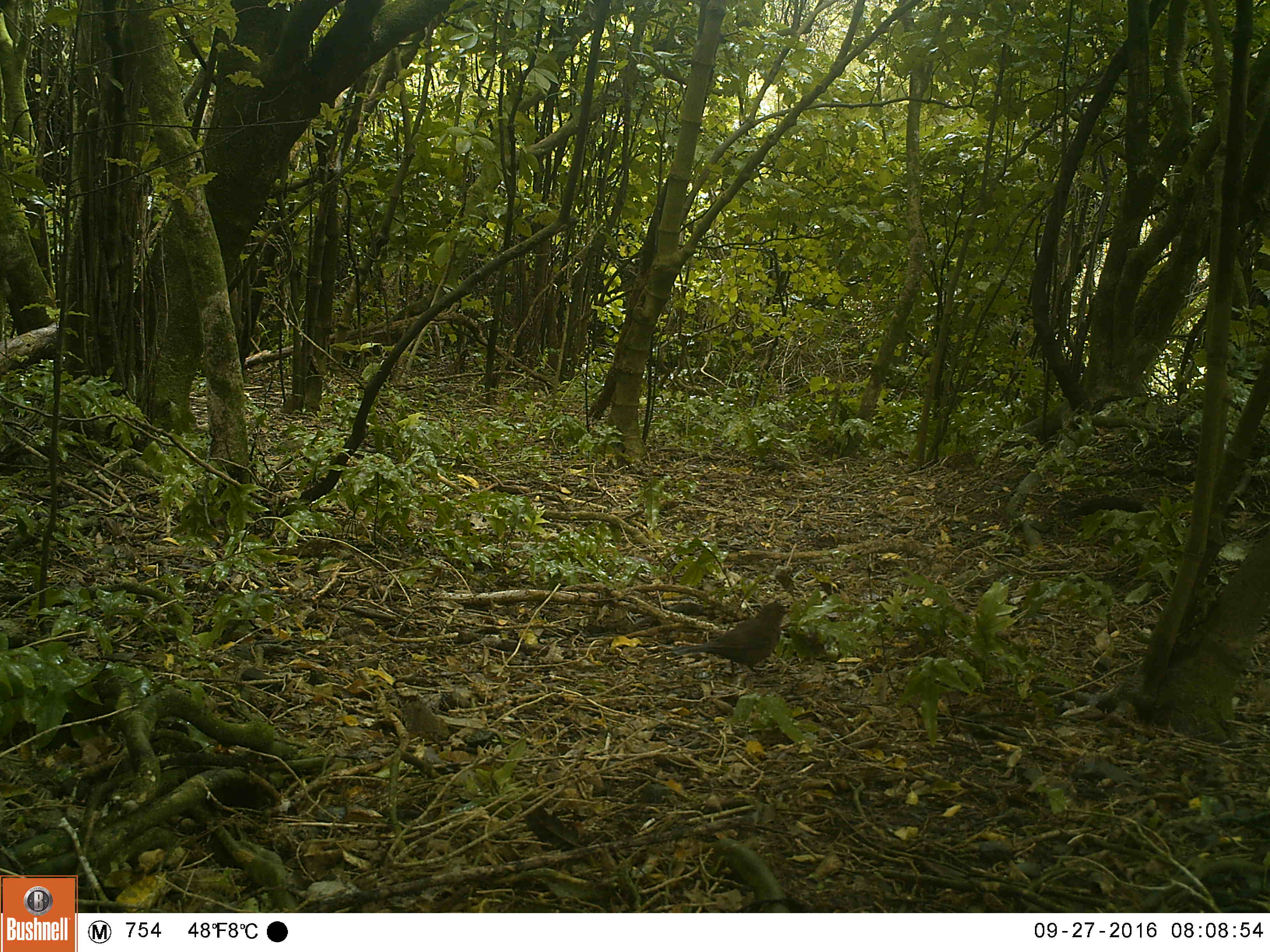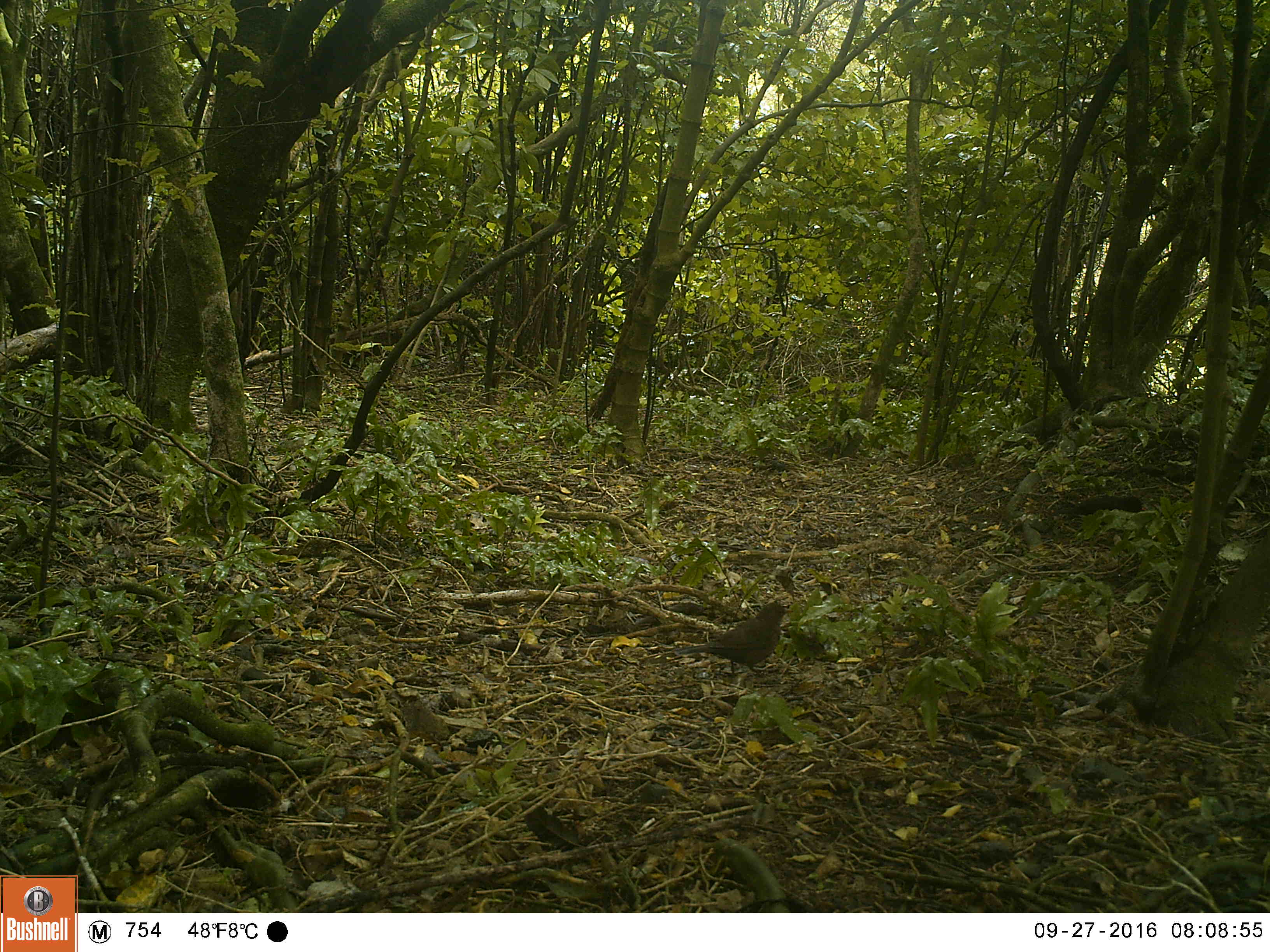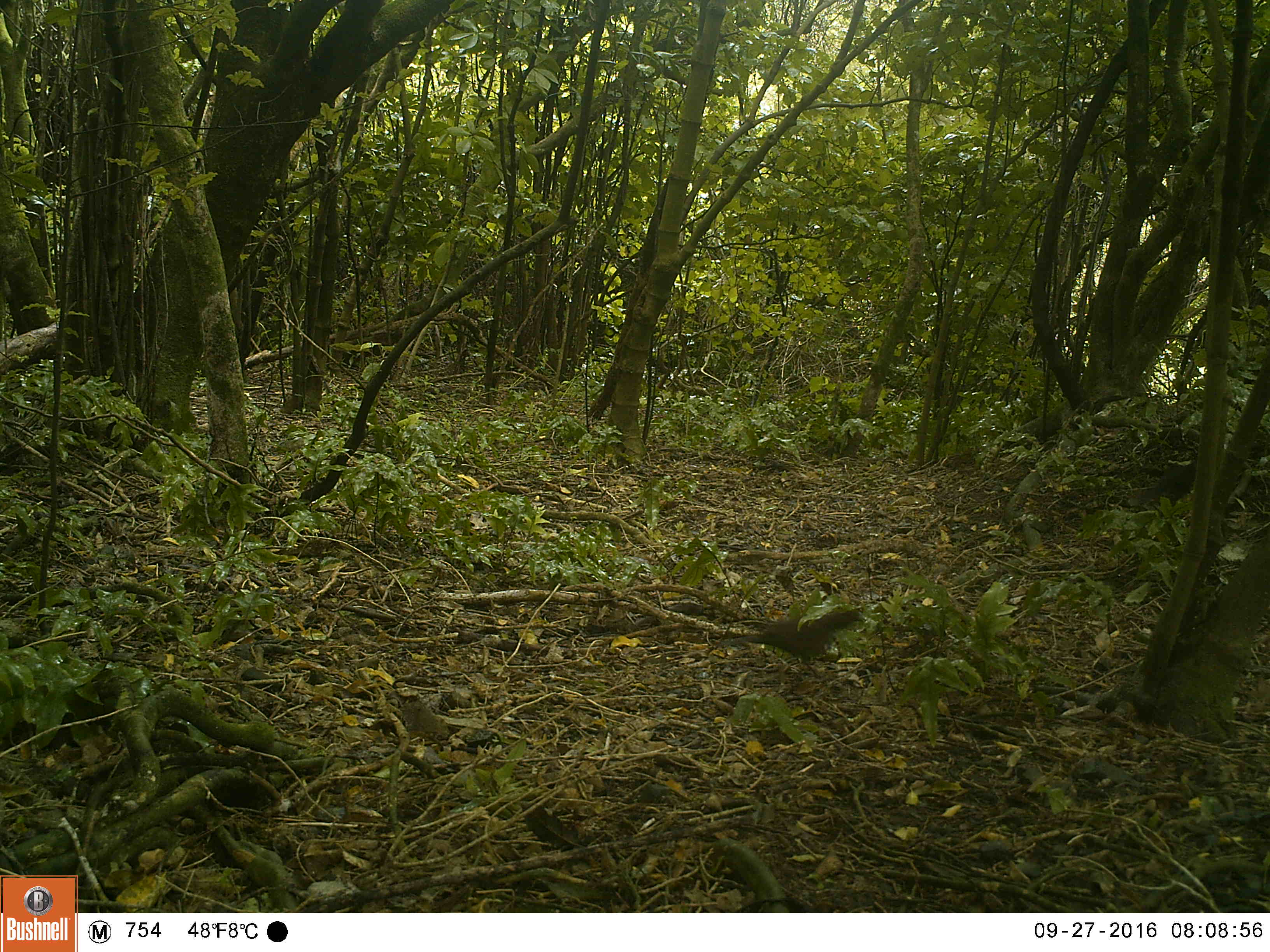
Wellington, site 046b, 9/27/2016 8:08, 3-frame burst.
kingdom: Animalia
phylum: Chordata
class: Aves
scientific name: Aves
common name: bird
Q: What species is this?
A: Bird (Aves).